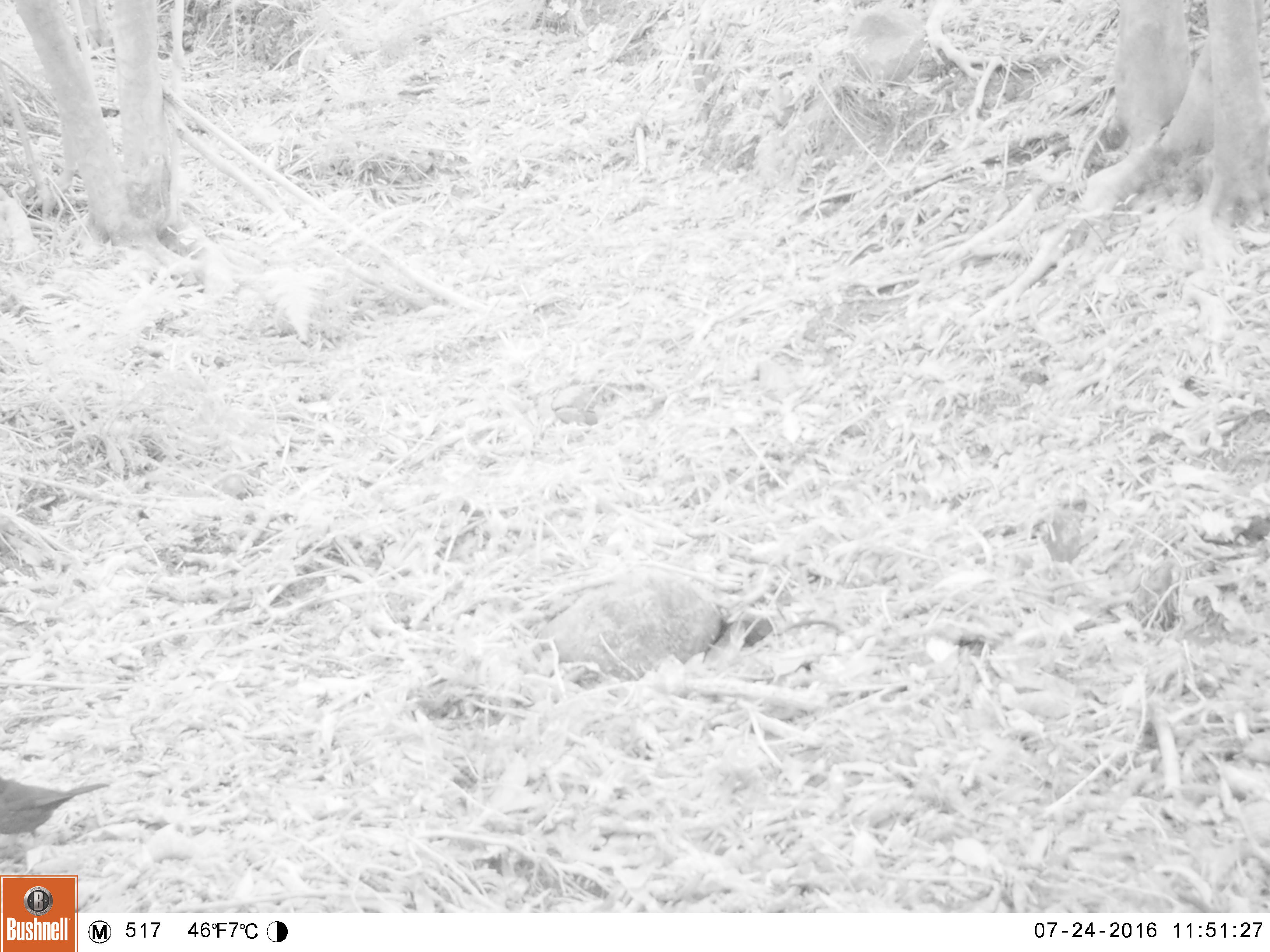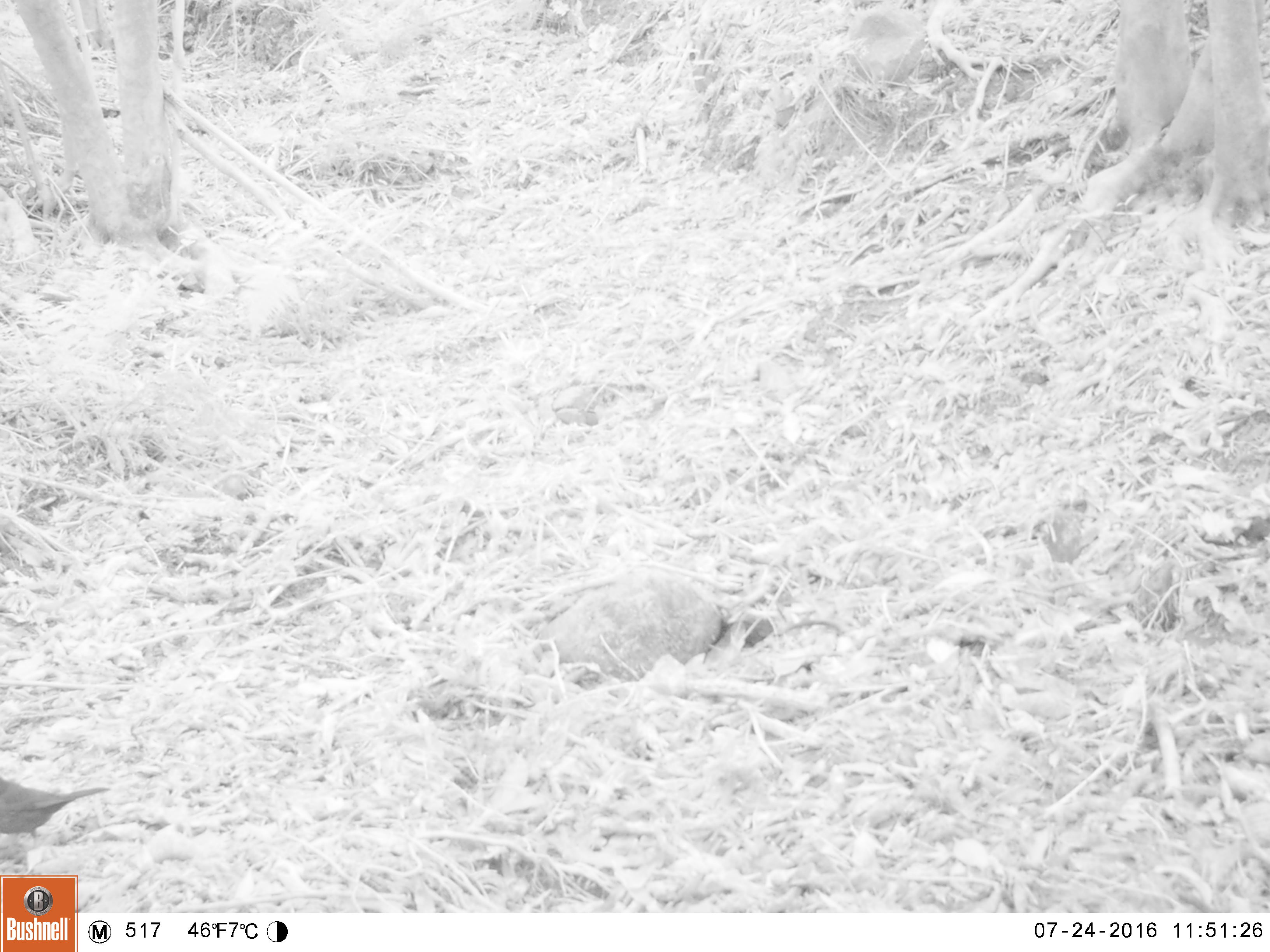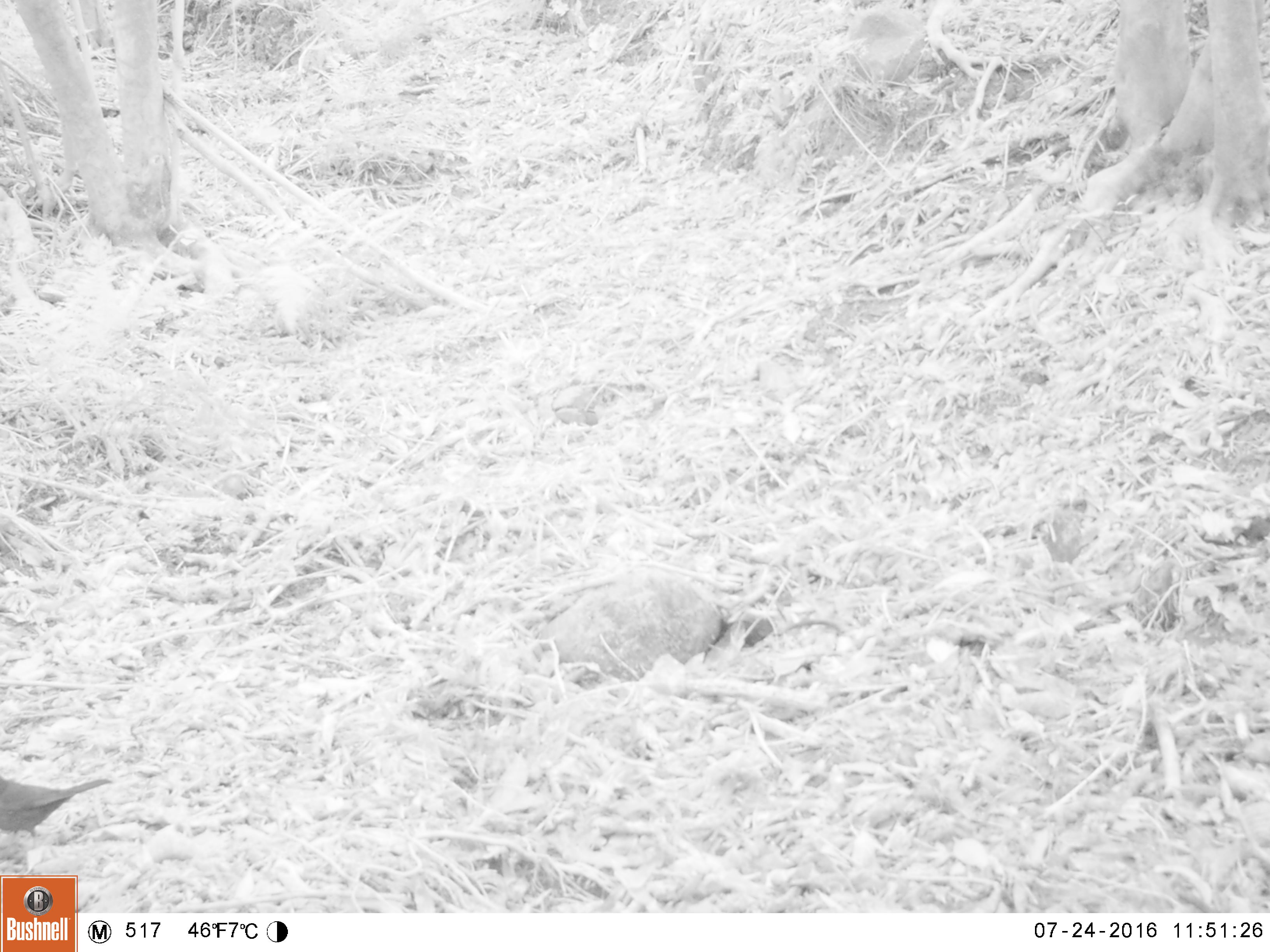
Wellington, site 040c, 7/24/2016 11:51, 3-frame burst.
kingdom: Animalia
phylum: Chordata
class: Aves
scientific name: Aves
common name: bird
Bird (Aves).